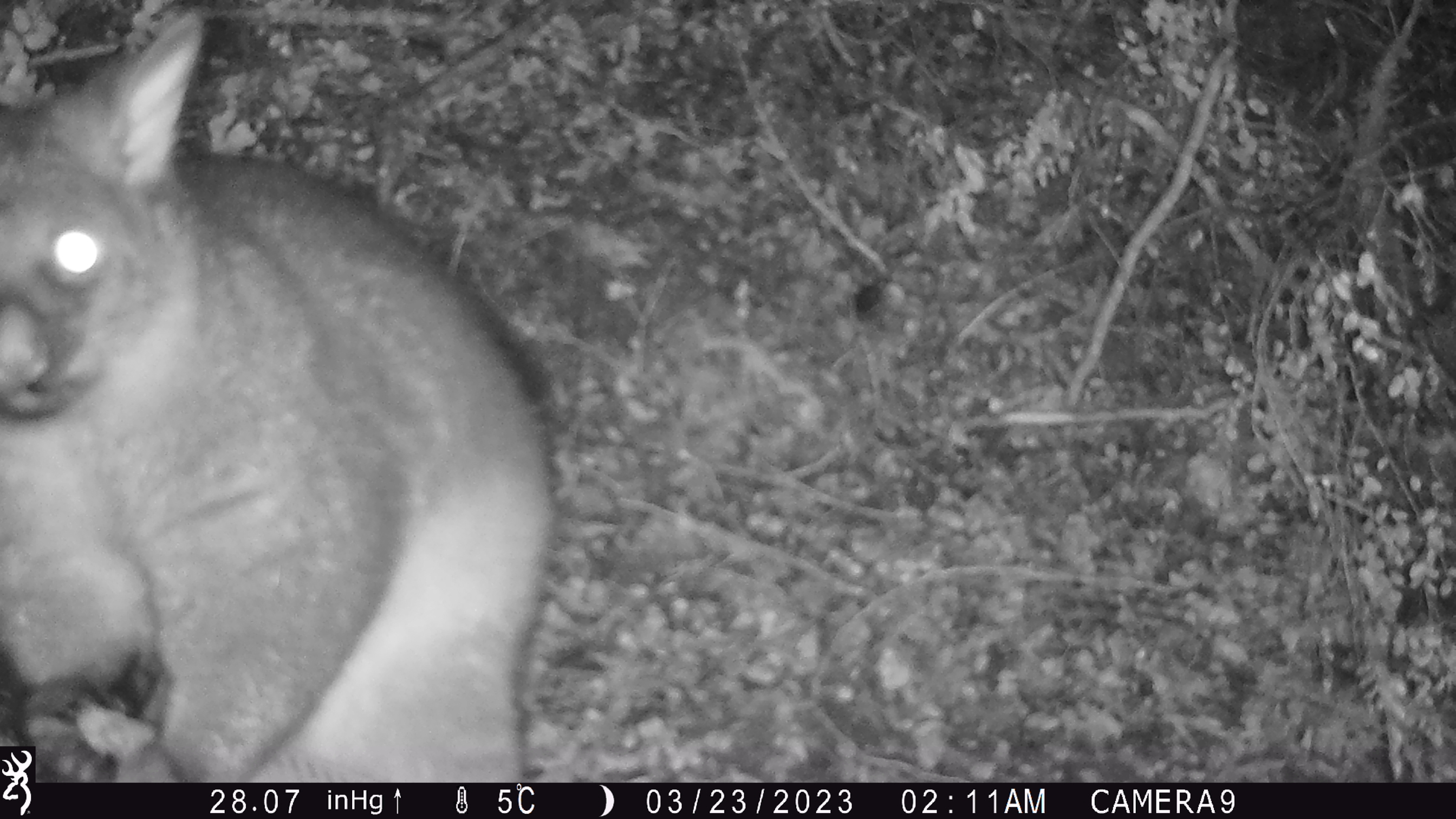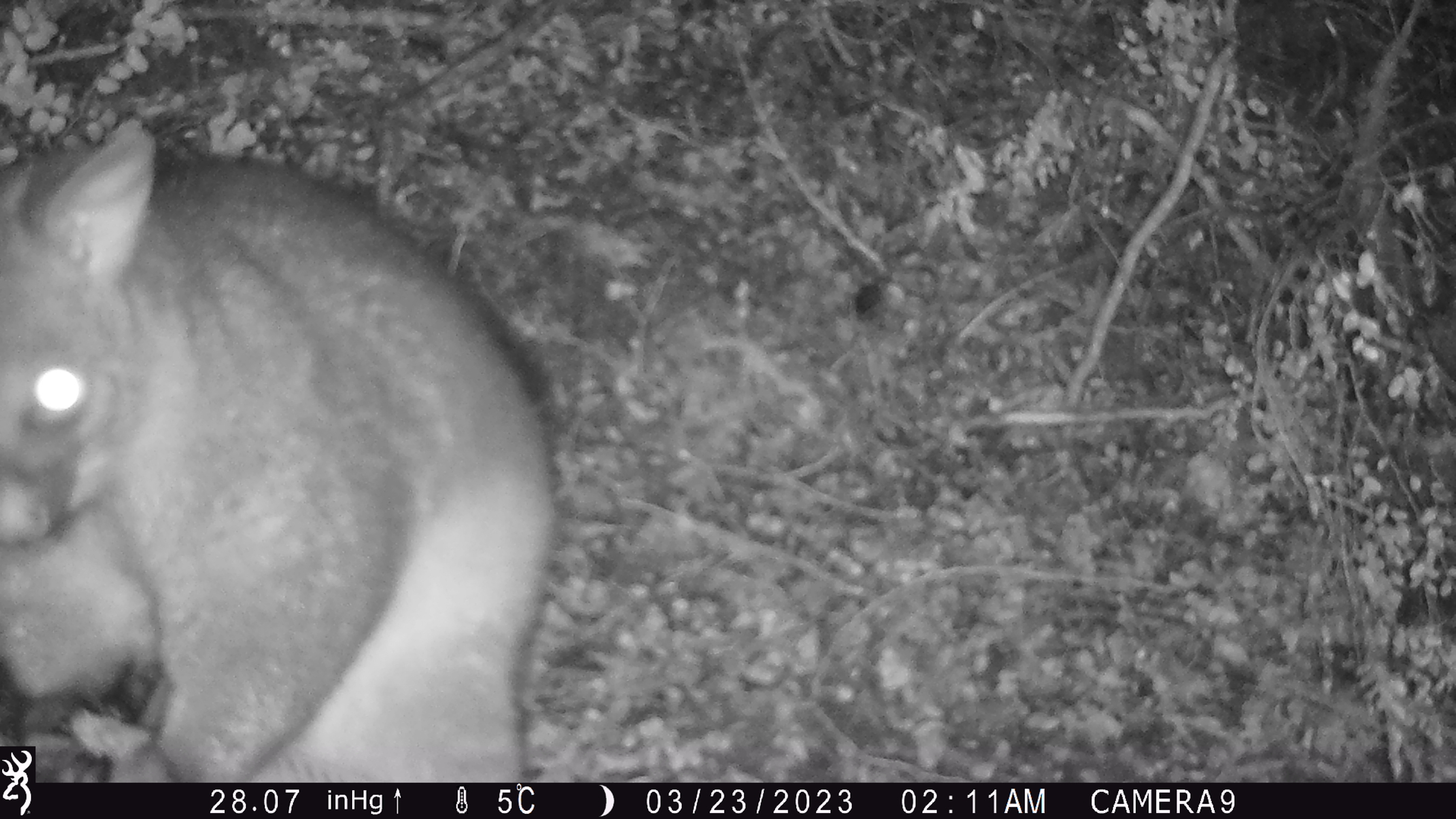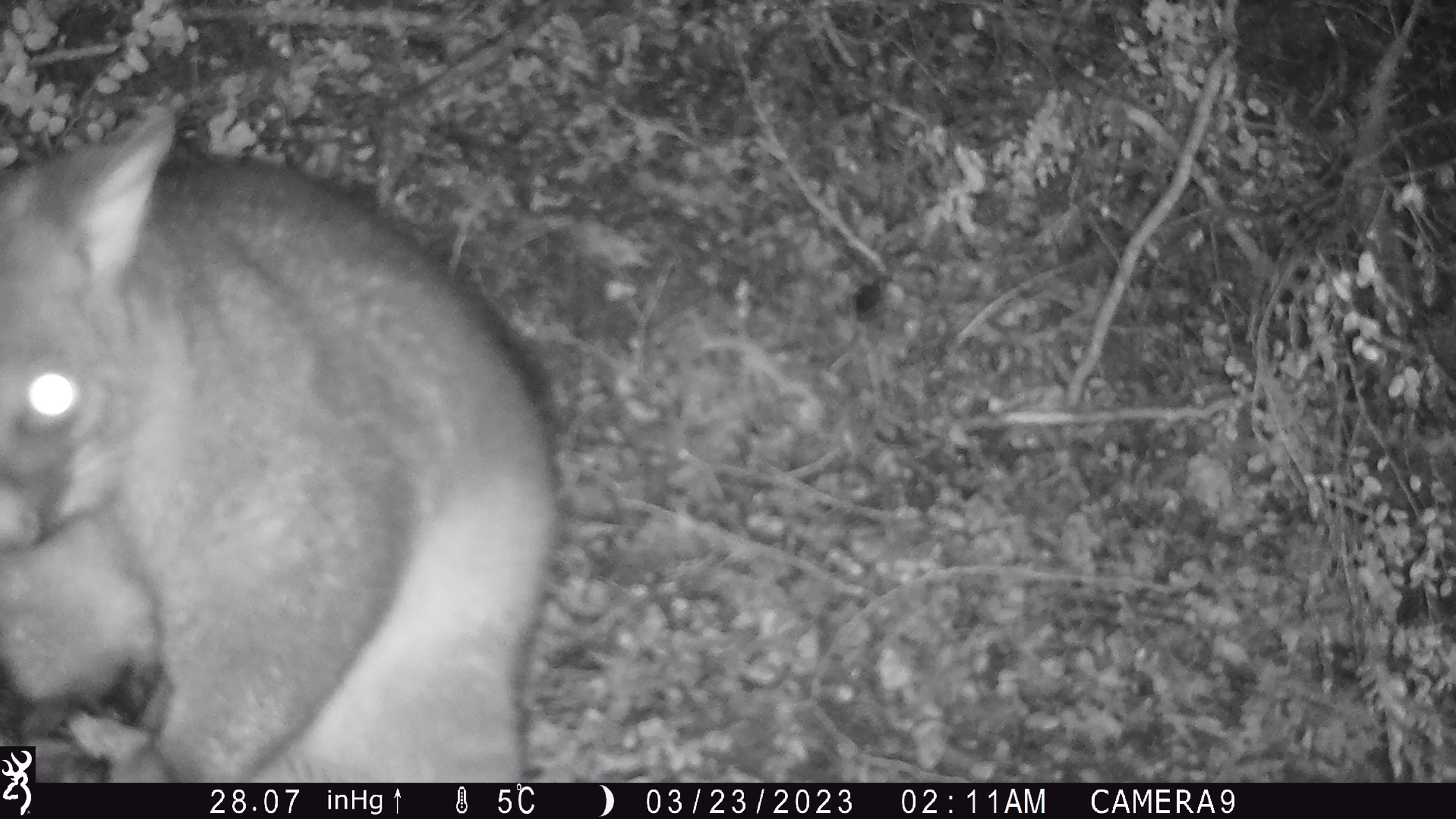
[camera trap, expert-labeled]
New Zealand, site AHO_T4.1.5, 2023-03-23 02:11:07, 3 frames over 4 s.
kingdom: Animalia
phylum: Chordata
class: Mammalia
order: Carnivora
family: Mustelidae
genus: Mustela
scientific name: Mustela erminea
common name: stoat